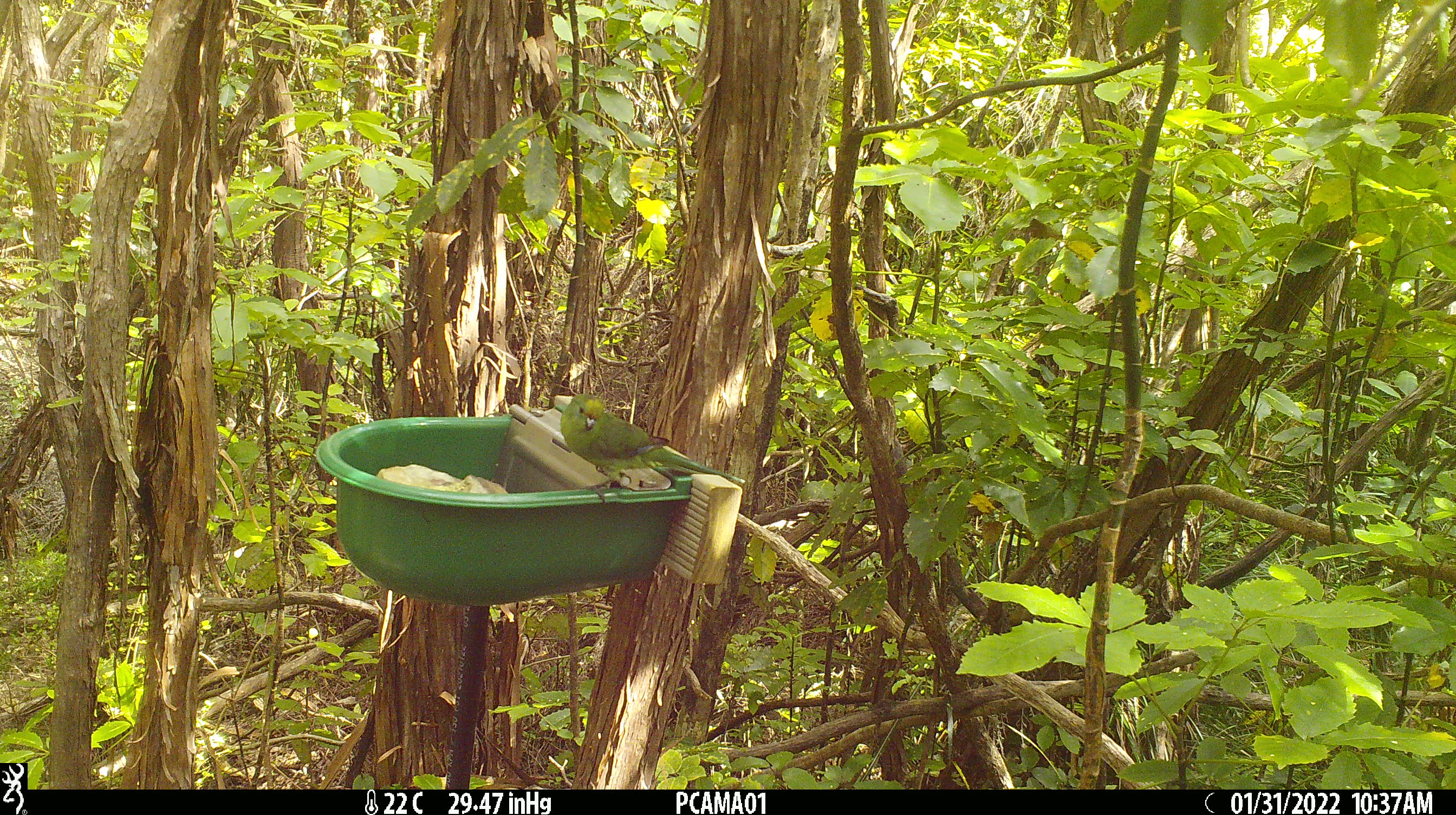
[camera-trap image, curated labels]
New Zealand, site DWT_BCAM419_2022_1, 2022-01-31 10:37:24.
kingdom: Animalia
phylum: Chordata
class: Aves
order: Psittaciformes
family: Psittaculidae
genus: Cyanoramphus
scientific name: Cyanoramphus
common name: parakeet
Parakeet (Cyanoramphus).